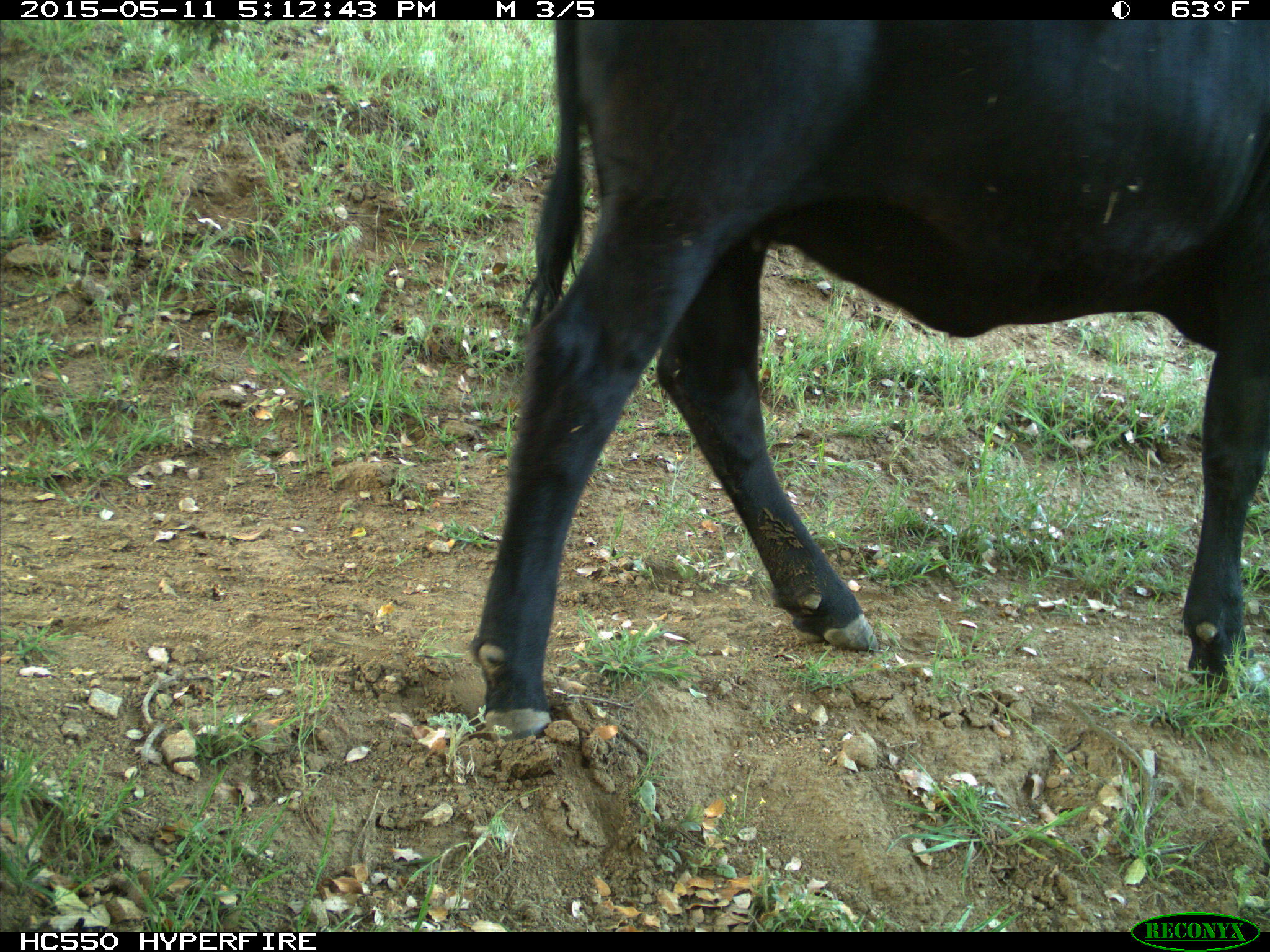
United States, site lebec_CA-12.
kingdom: Animalia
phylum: Chordata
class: Mammalia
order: Artiodactyla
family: Bovidae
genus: Bos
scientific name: Bos taurus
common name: domestic cow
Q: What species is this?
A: Bos taurus (domestic cow).